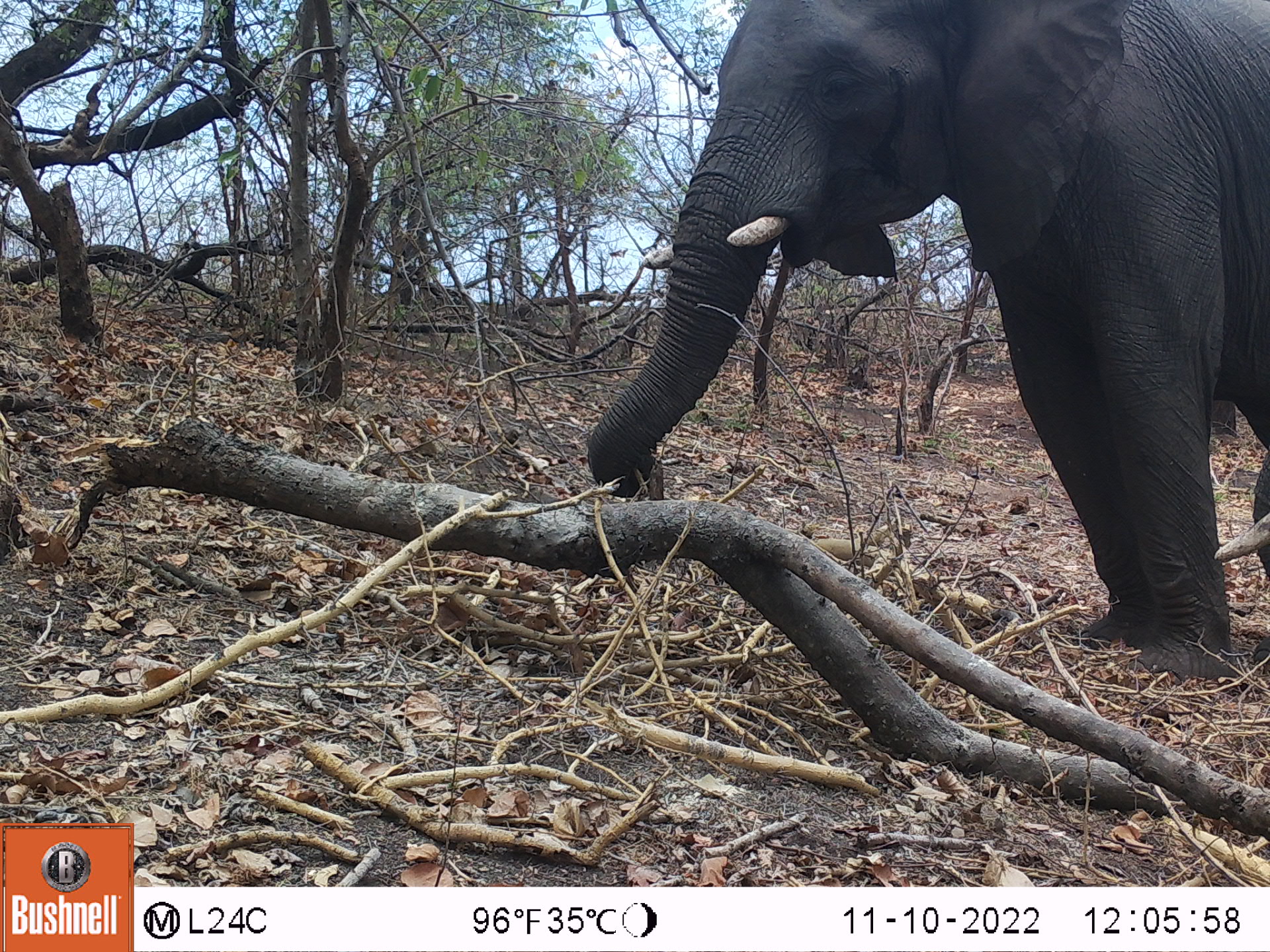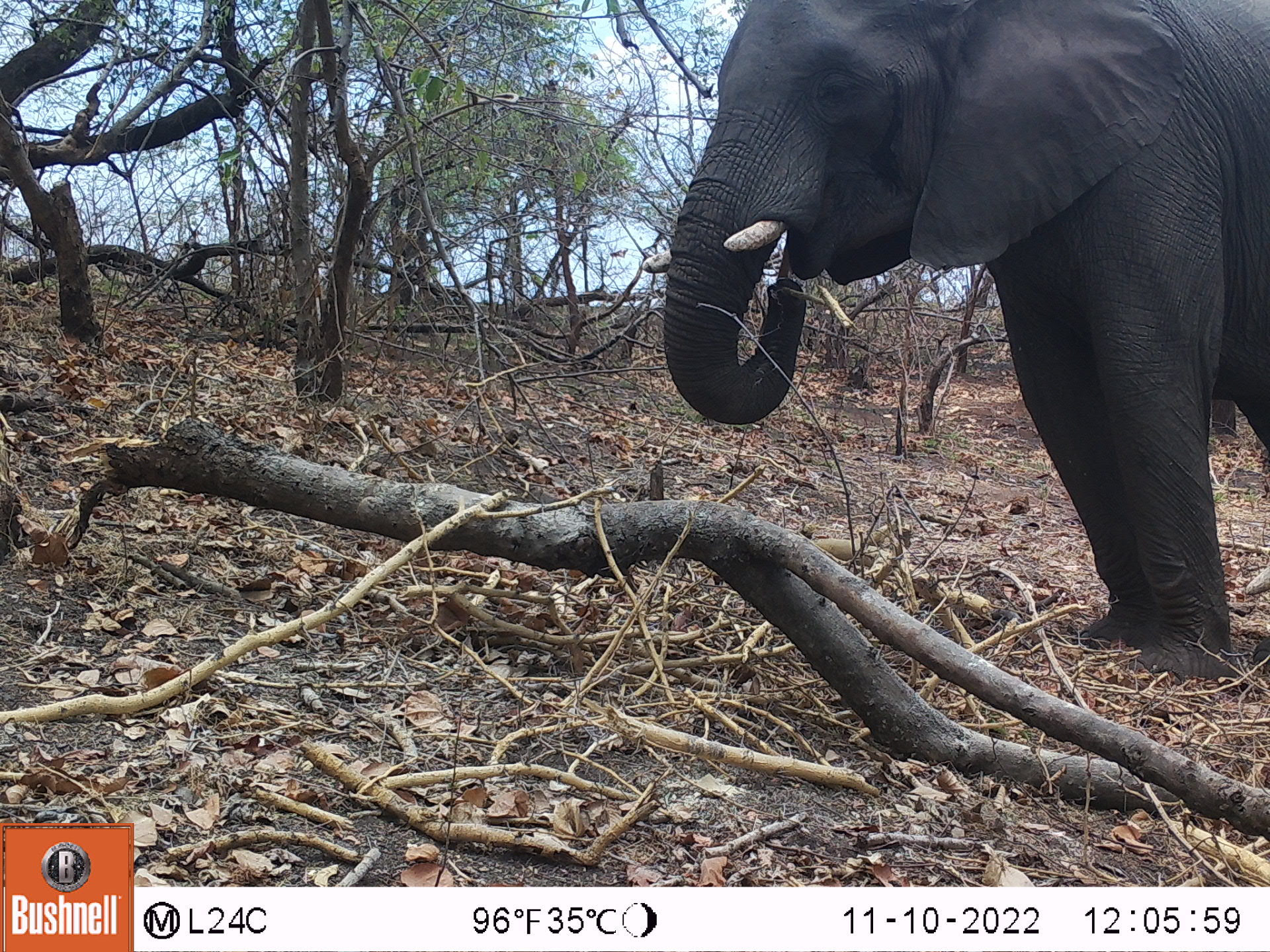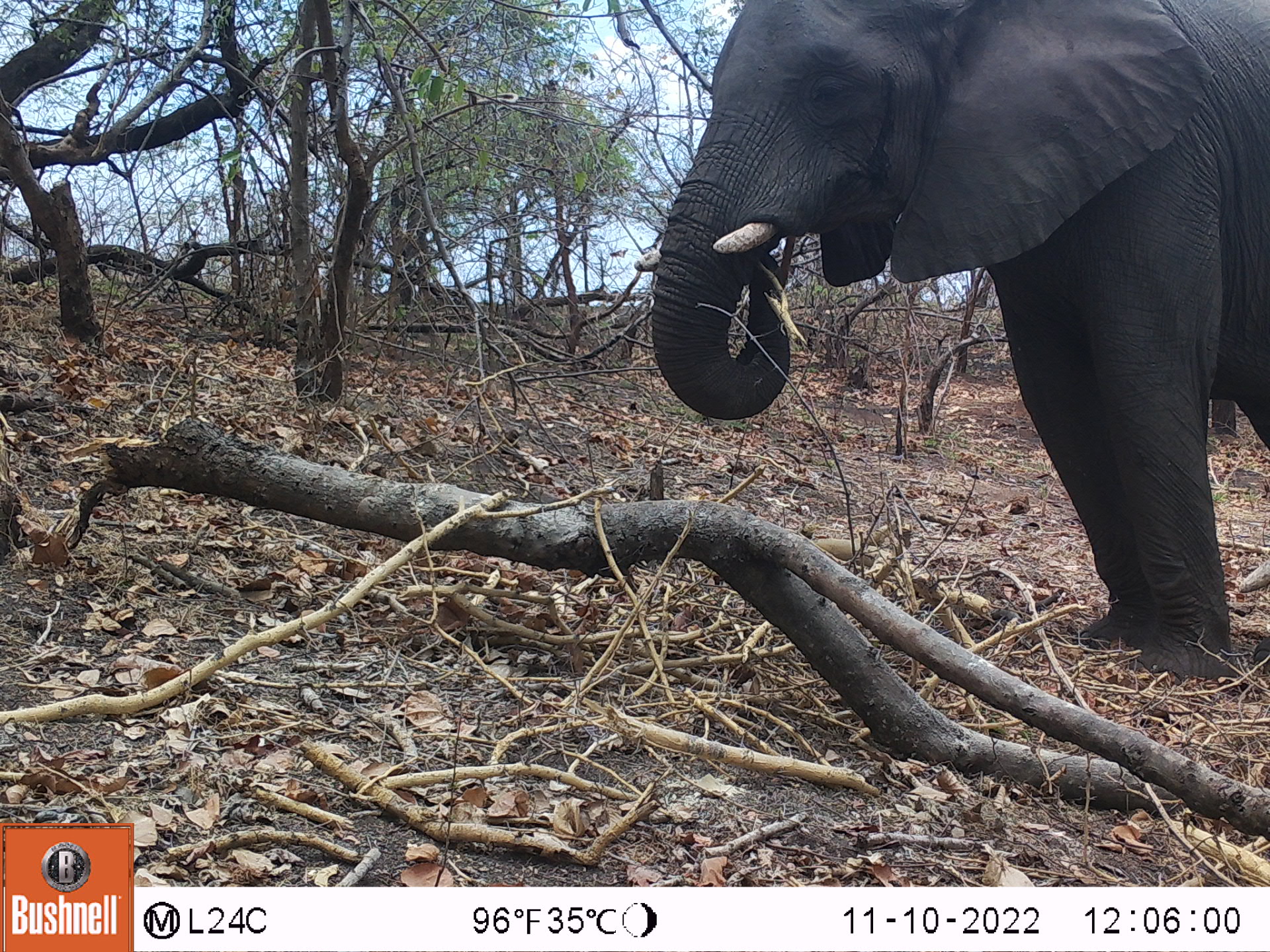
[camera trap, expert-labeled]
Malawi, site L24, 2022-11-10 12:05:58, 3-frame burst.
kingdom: Animalia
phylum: Chordata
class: Mammalia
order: Proboscidea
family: Elephantidae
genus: Loxodonta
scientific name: Loxodonta africana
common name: african savanna elephant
African savanna elephant (Loxodonta africana), count 1.